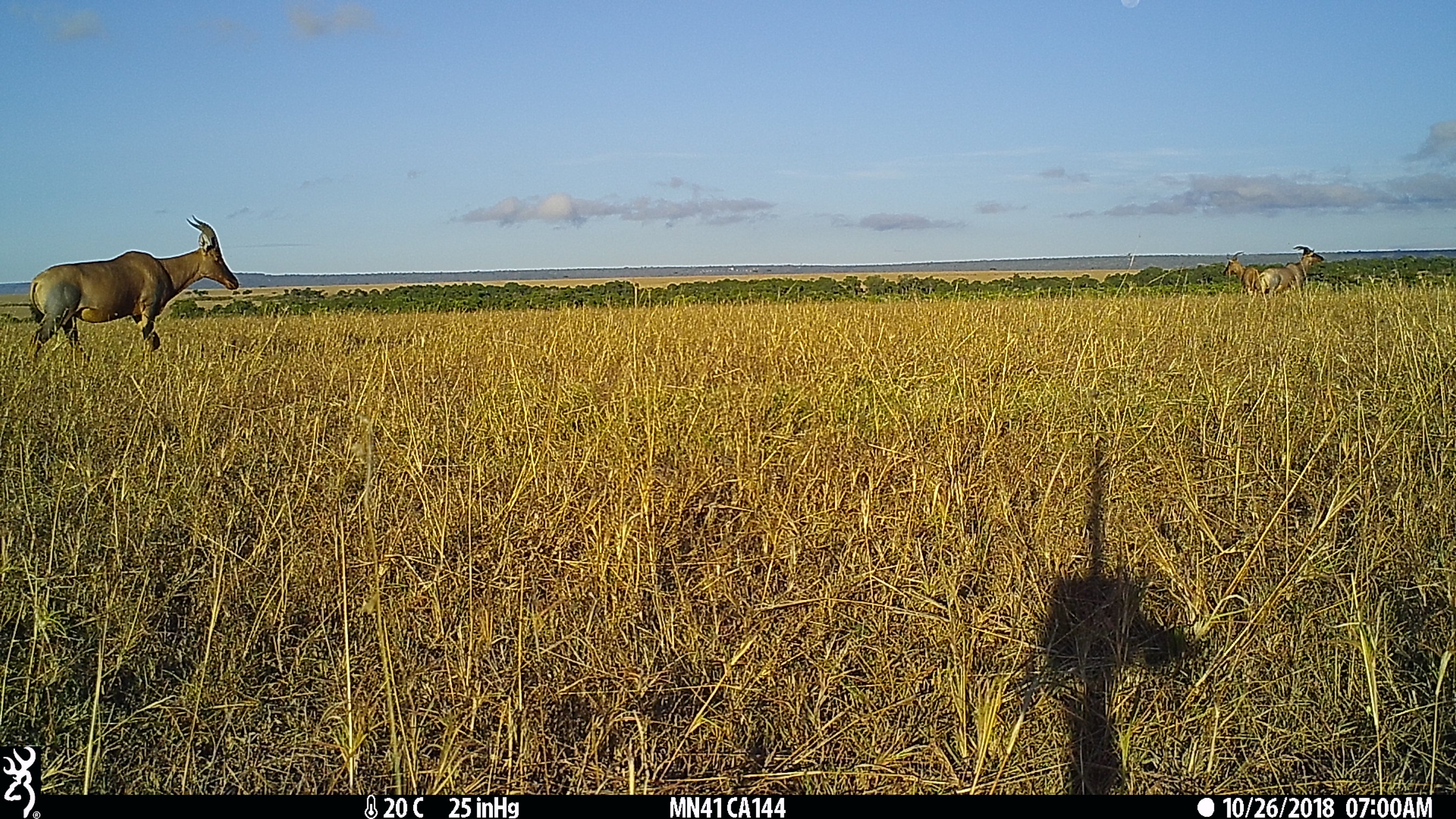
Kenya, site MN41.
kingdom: Animalia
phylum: Chordata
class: Mammalia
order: Artiodactyla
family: Bovidae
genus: Damaliscus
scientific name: Damaliscus lunatus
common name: topi